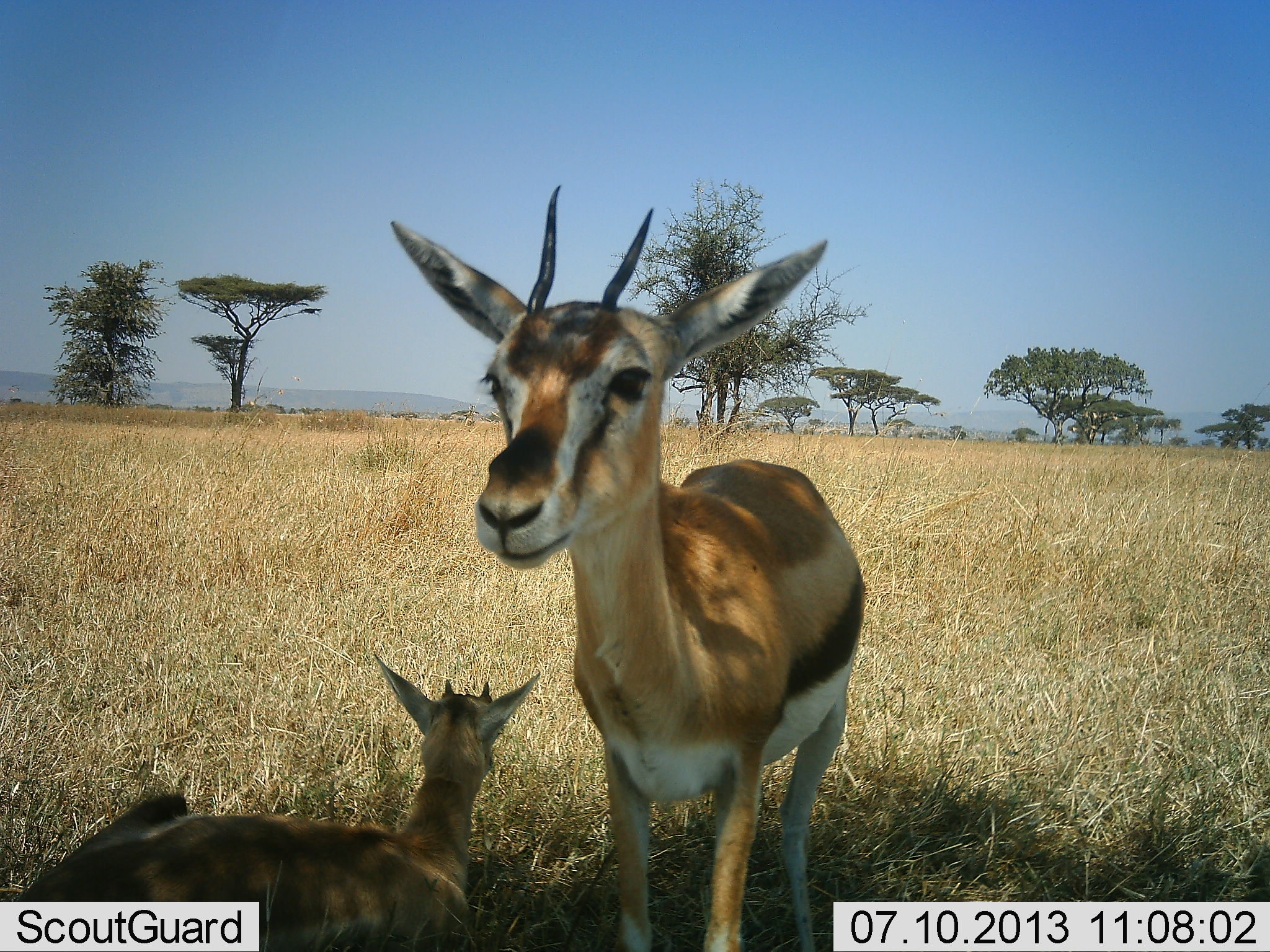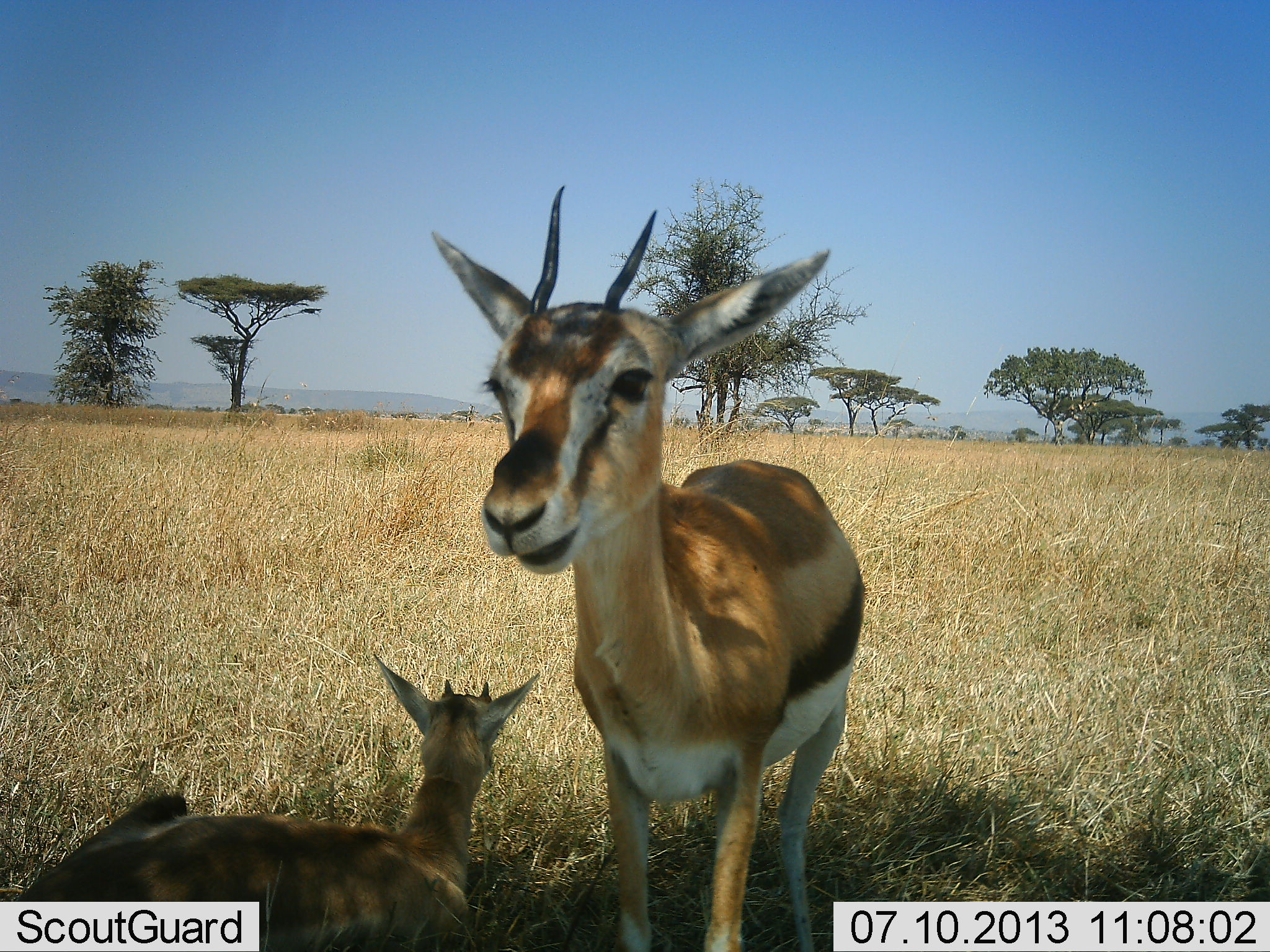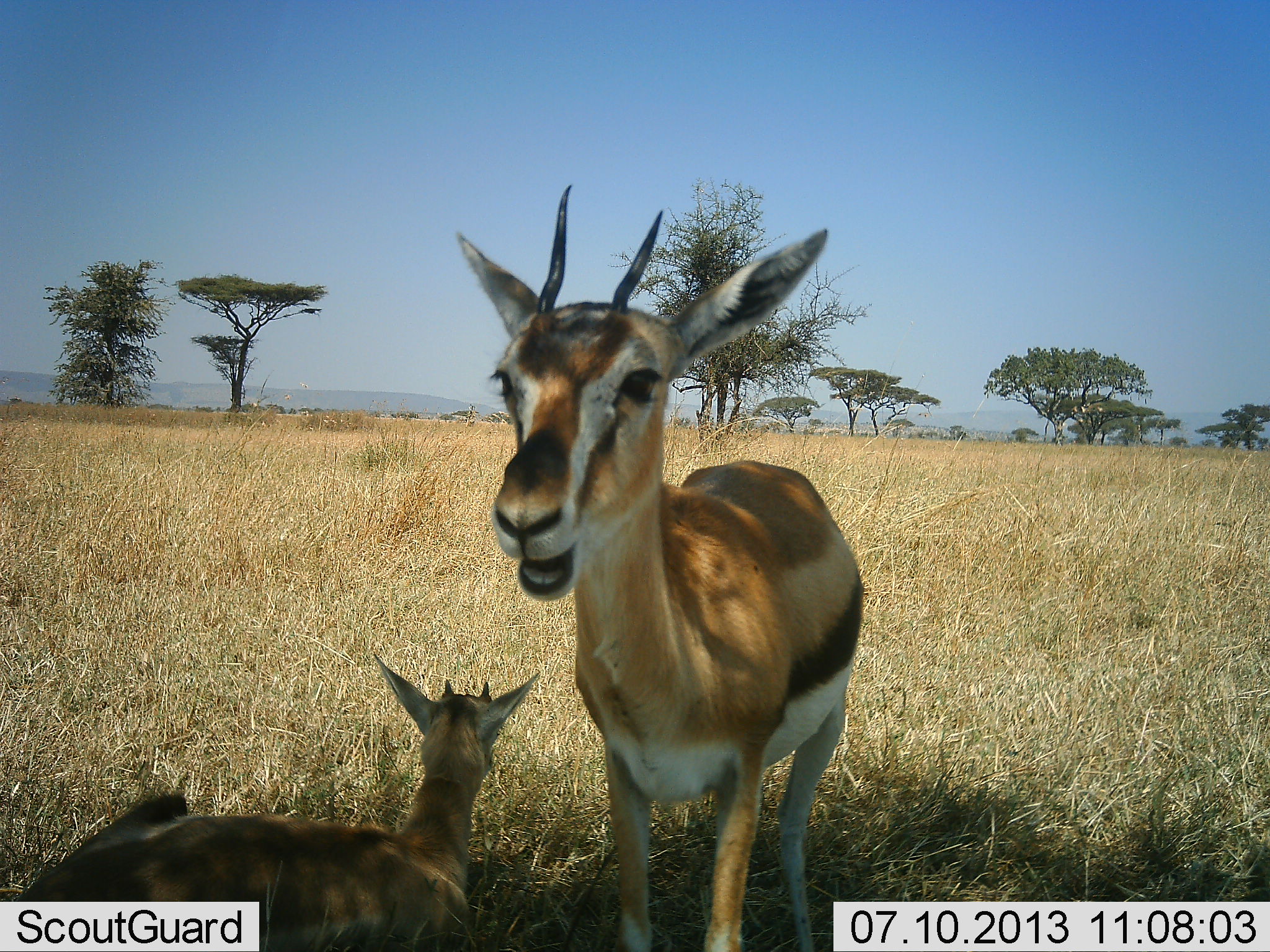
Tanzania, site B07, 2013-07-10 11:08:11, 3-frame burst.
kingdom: Animalia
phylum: Chordata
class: Mammalia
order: Artiodactyla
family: Bovidae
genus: Eudorcas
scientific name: Eudorcas thomsonii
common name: thomson's gazelle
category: gazellethomsons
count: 2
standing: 60%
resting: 90%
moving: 0%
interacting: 0%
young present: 30%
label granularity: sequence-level